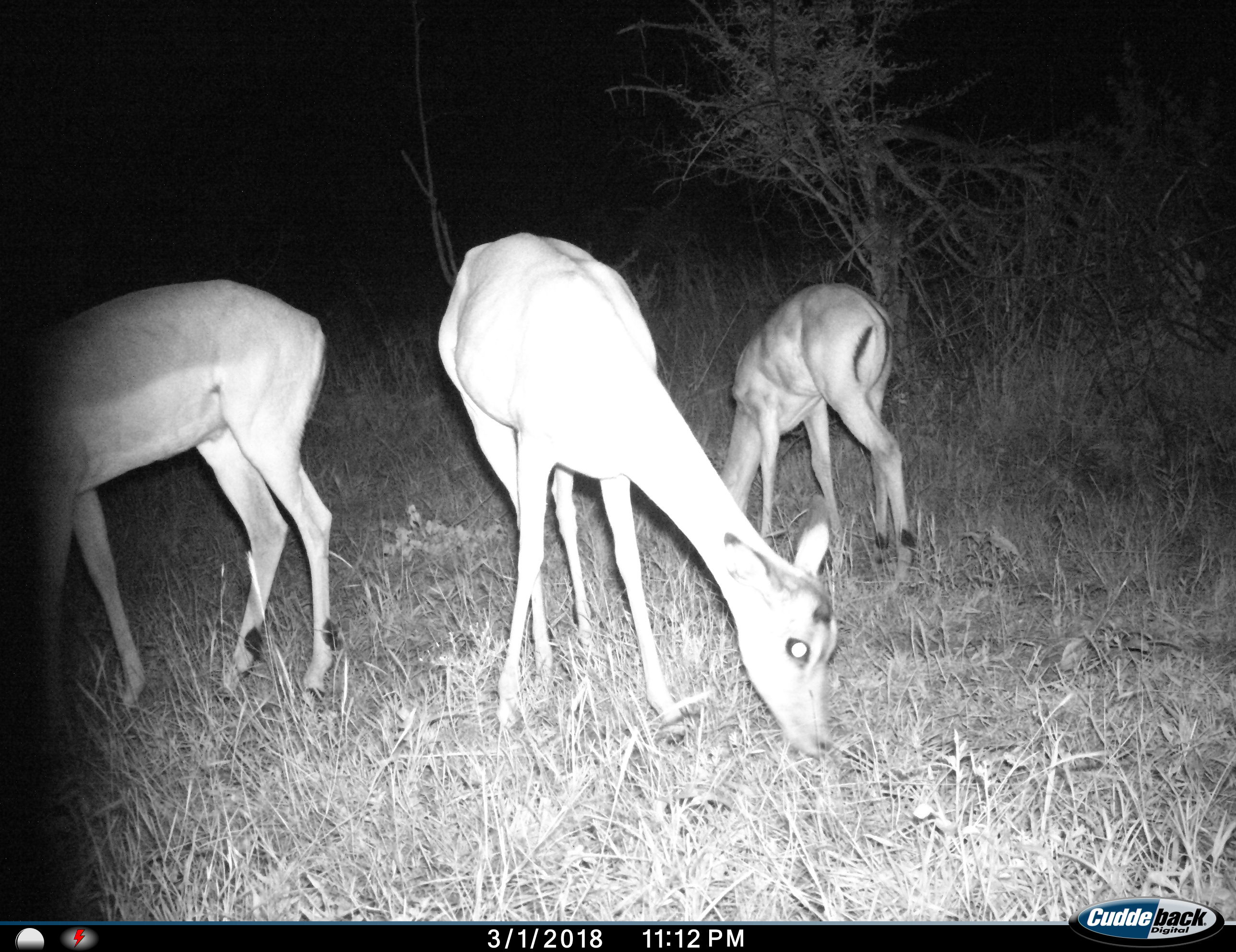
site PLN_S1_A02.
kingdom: Animalia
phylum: Chordata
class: Mammalia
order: Artiodactyla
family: Bovidae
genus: Aepyceros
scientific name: Aepyceros melampus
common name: impala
Impala (Aepyceros melampus), count 3. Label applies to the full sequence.